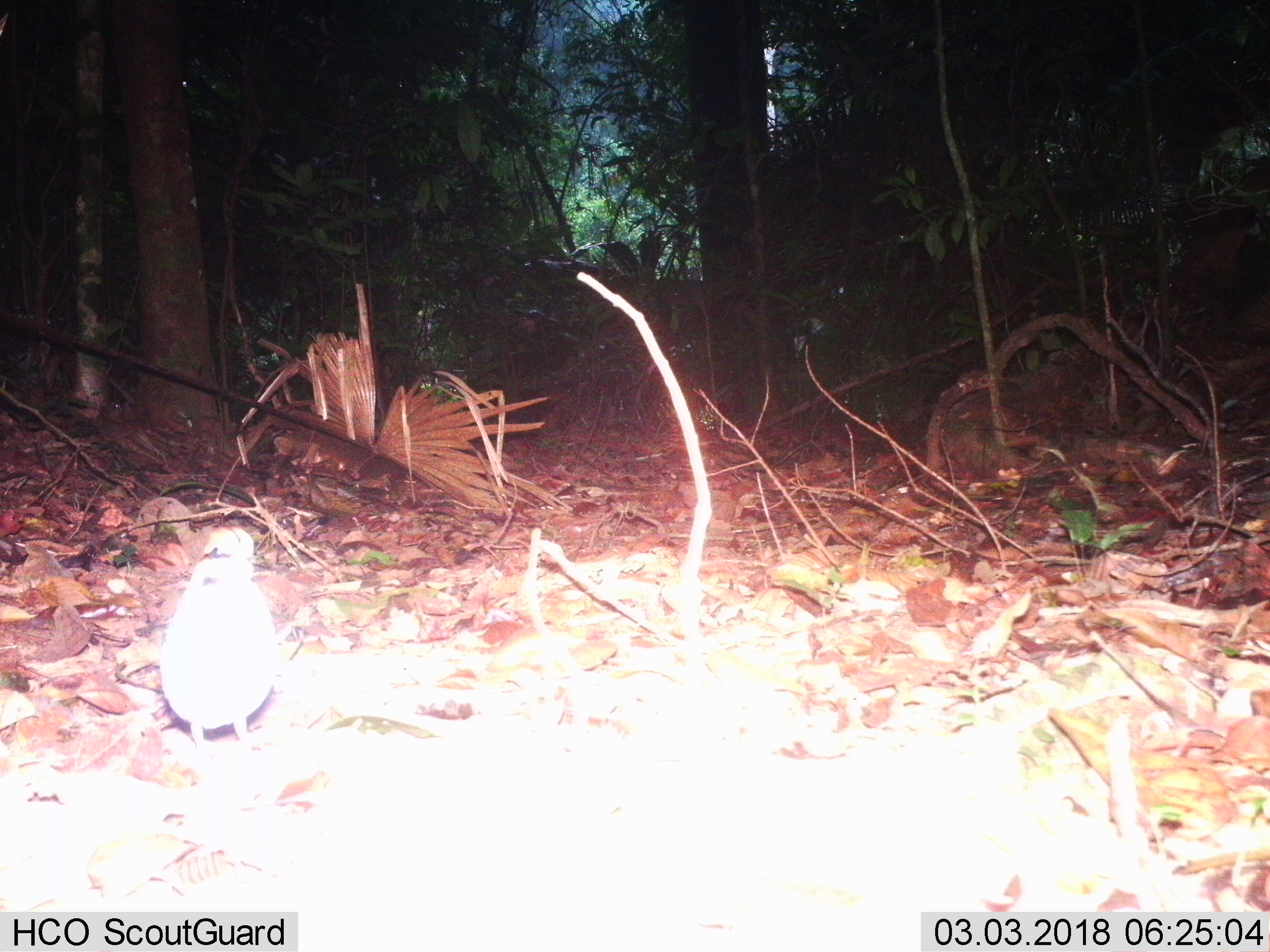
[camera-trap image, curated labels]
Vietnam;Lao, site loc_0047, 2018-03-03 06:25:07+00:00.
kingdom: Animalia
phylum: Chordata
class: Aves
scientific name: Aves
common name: bird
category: unidentified bird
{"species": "unidentified bird (bird) (Aves)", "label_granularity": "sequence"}